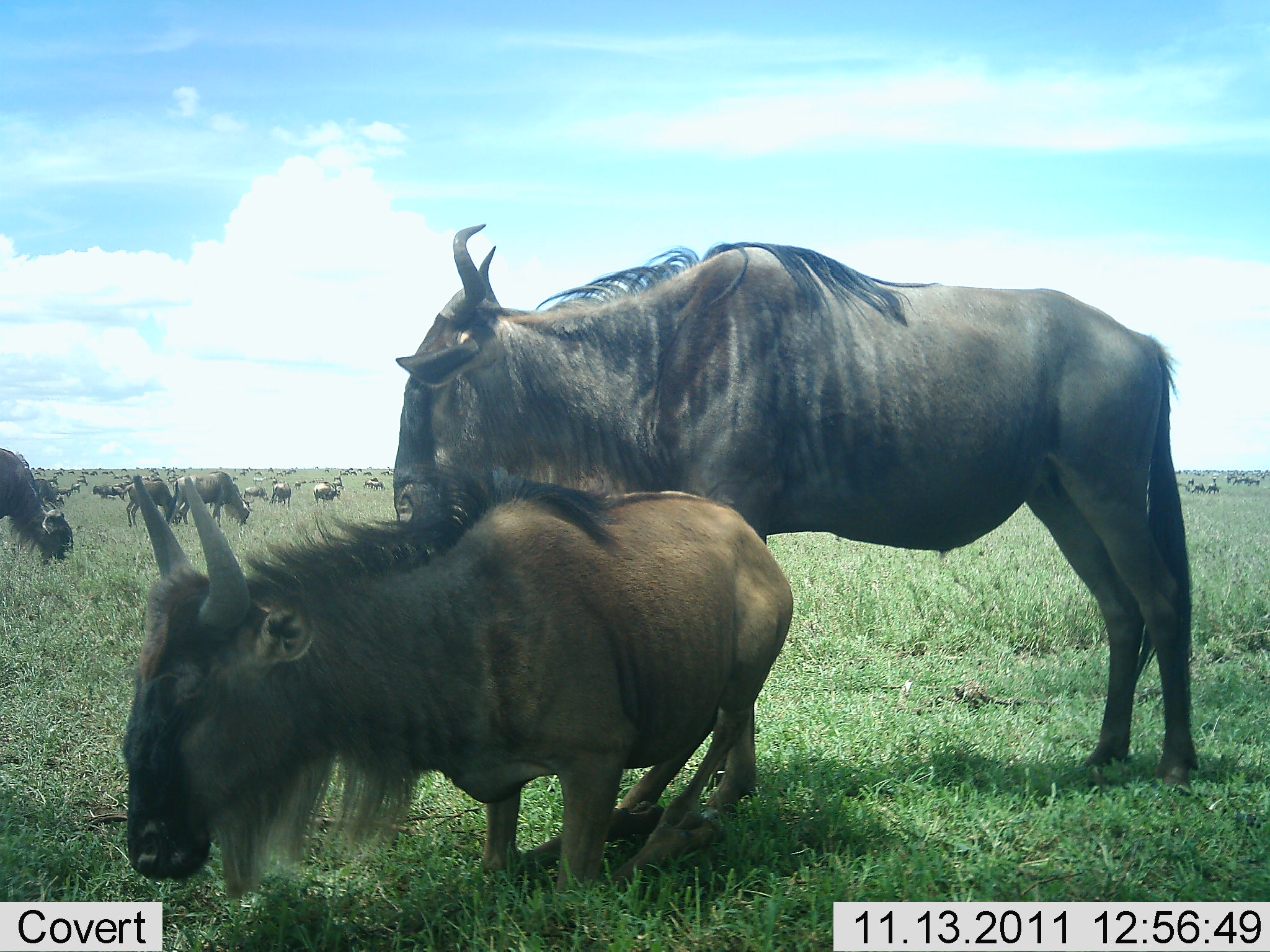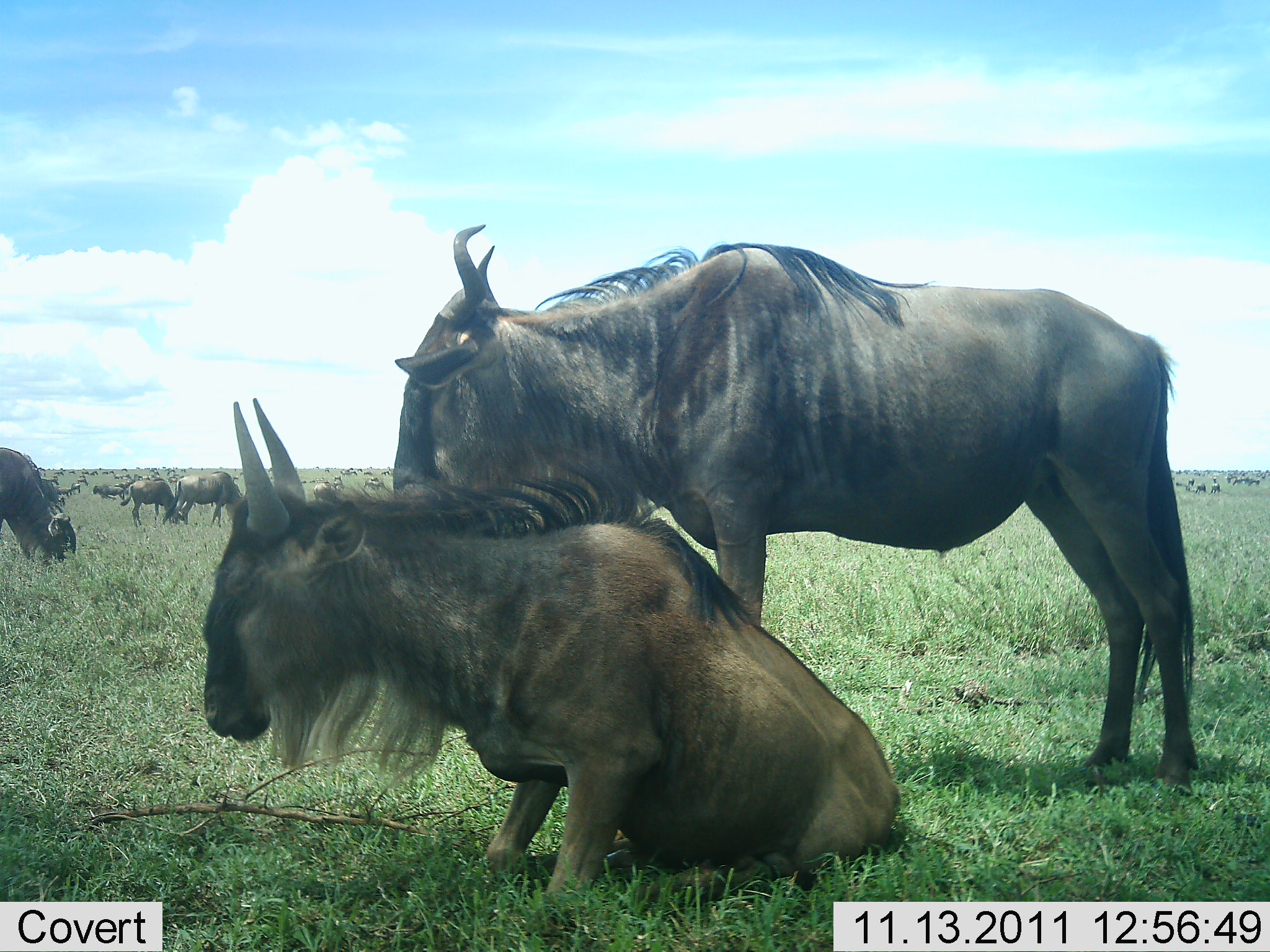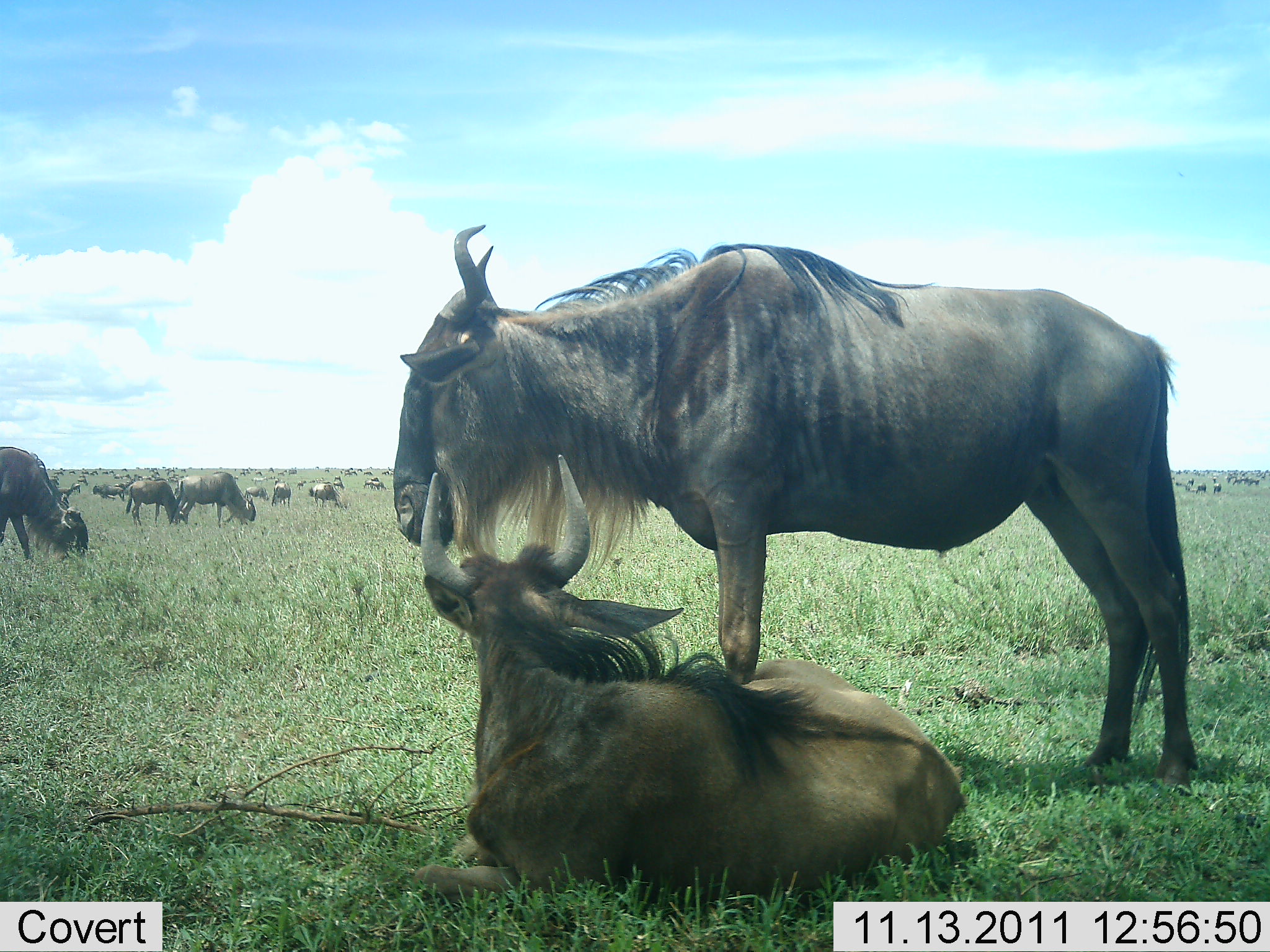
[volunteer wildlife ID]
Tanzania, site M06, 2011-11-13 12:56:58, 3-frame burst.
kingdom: Animalia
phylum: Chordata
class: Mammalia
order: Artiodactyla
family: Bovidae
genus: Connochaetes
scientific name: Connochaetes taurinus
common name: blue wildebeest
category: wildebeest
Wildebeest (blue wildebeest) (Connochaetes taurinus), count 51+. Behavior (volunteer vote fractions): standing 82%, resting 82%, moving 18%, interacting 18%. Young present (vote fraction): 27%. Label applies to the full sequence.